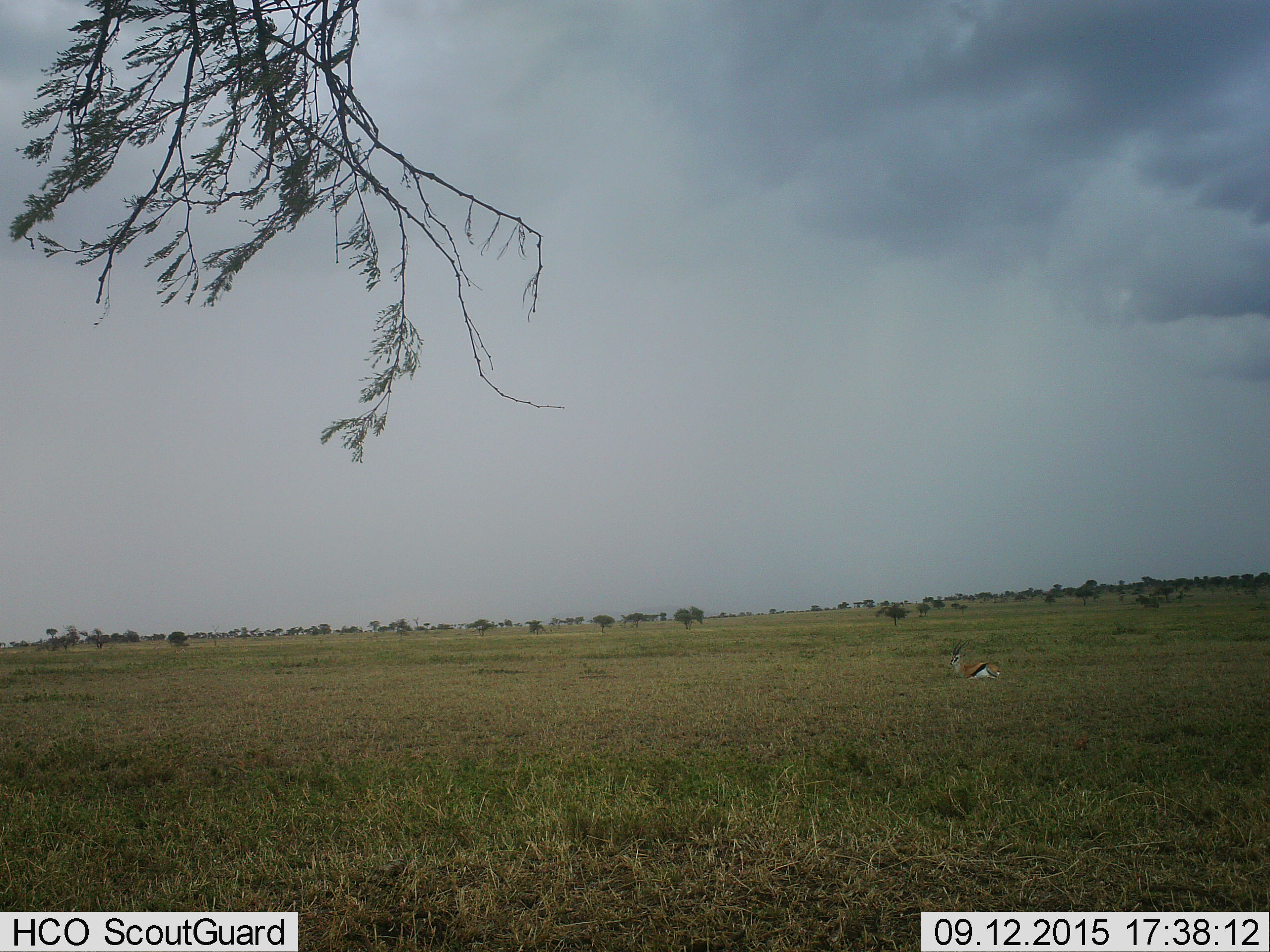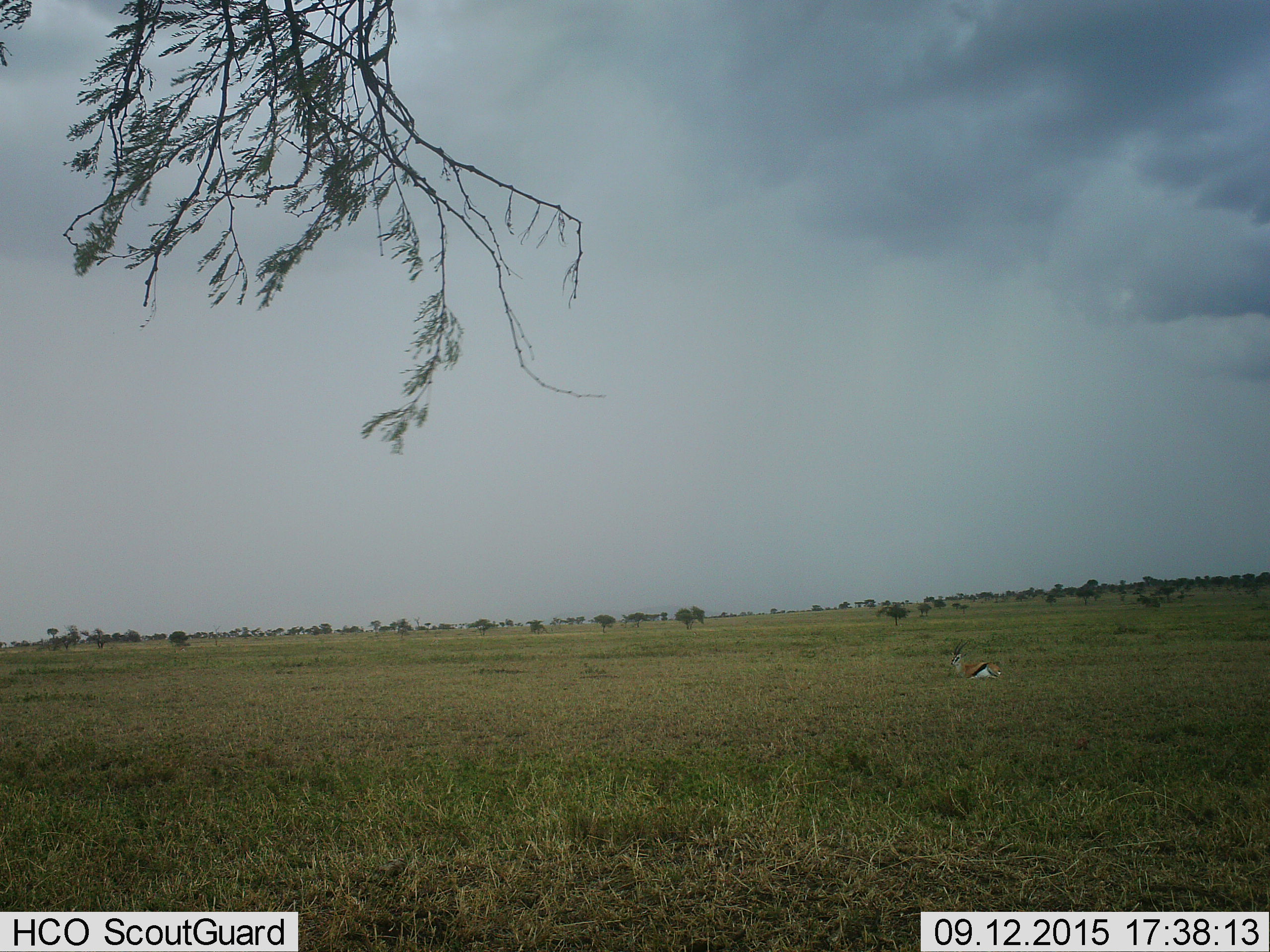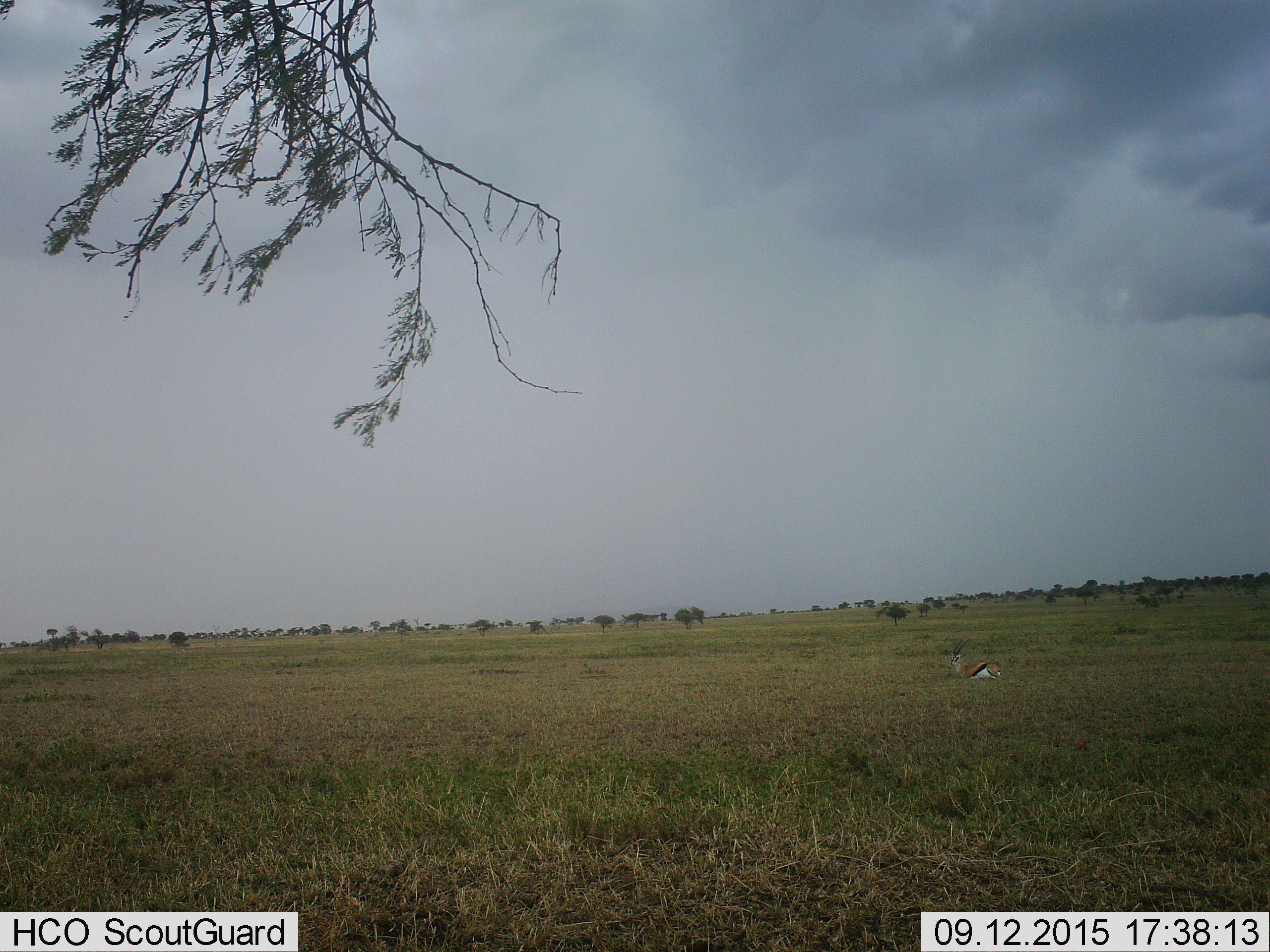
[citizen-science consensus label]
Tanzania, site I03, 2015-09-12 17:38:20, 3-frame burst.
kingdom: Animalia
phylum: Chordata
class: Mammalia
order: Artiodactyla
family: Bovidae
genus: Eudorcas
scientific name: Eudorcas thomsonii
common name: thomson's gazelle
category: gazellethomsons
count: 1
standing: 22%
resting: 78%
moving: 0%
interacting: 0%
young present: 0%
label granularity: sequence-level